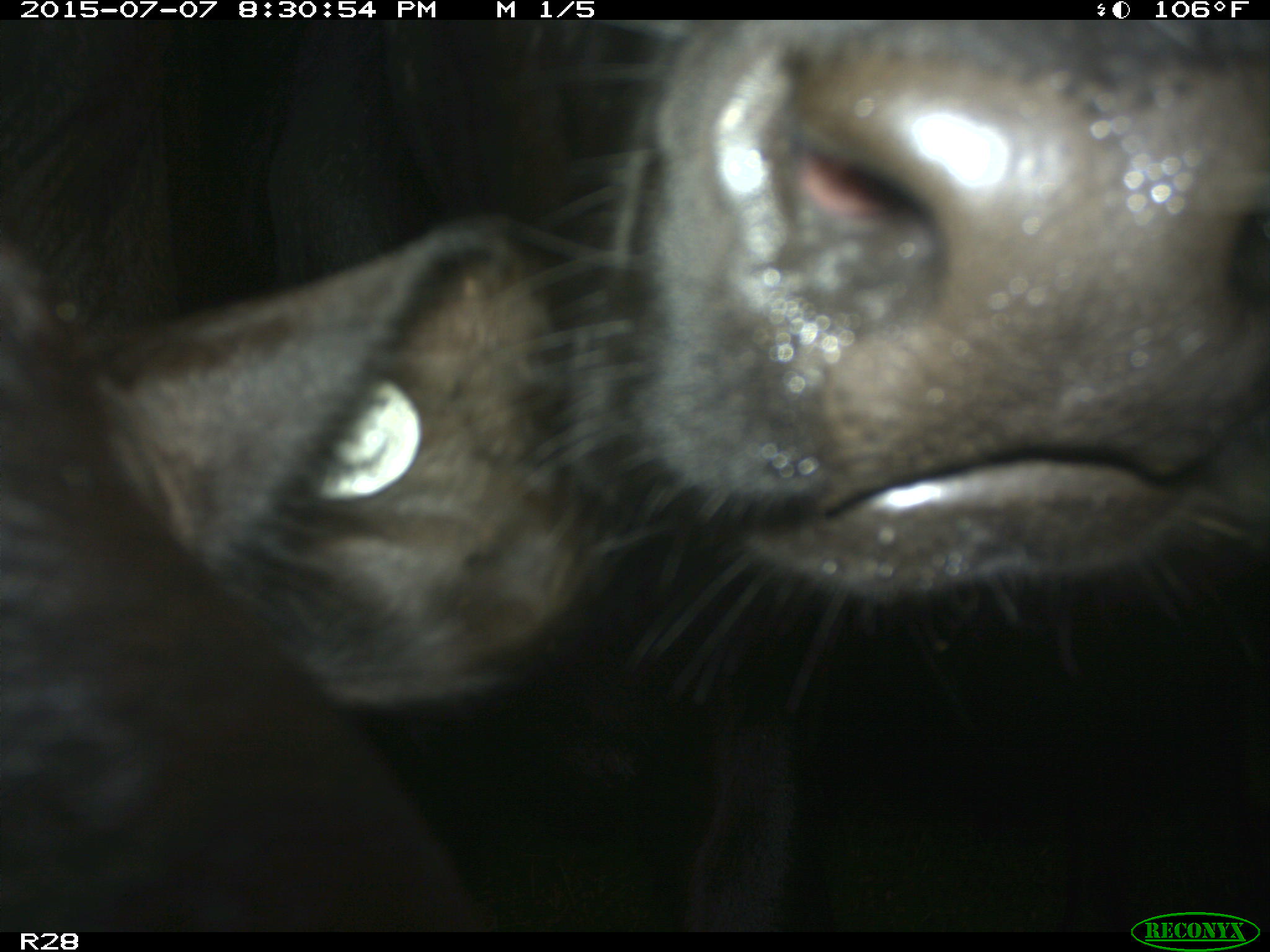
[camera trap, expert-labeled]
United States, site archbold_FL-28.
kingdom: Animalia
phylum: Chordata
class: Mammalia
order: Artiodactyla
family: Bovidae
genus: Bos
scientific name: Bos taurus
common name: domestic cow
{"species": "Bos taurus (domestic cow)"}